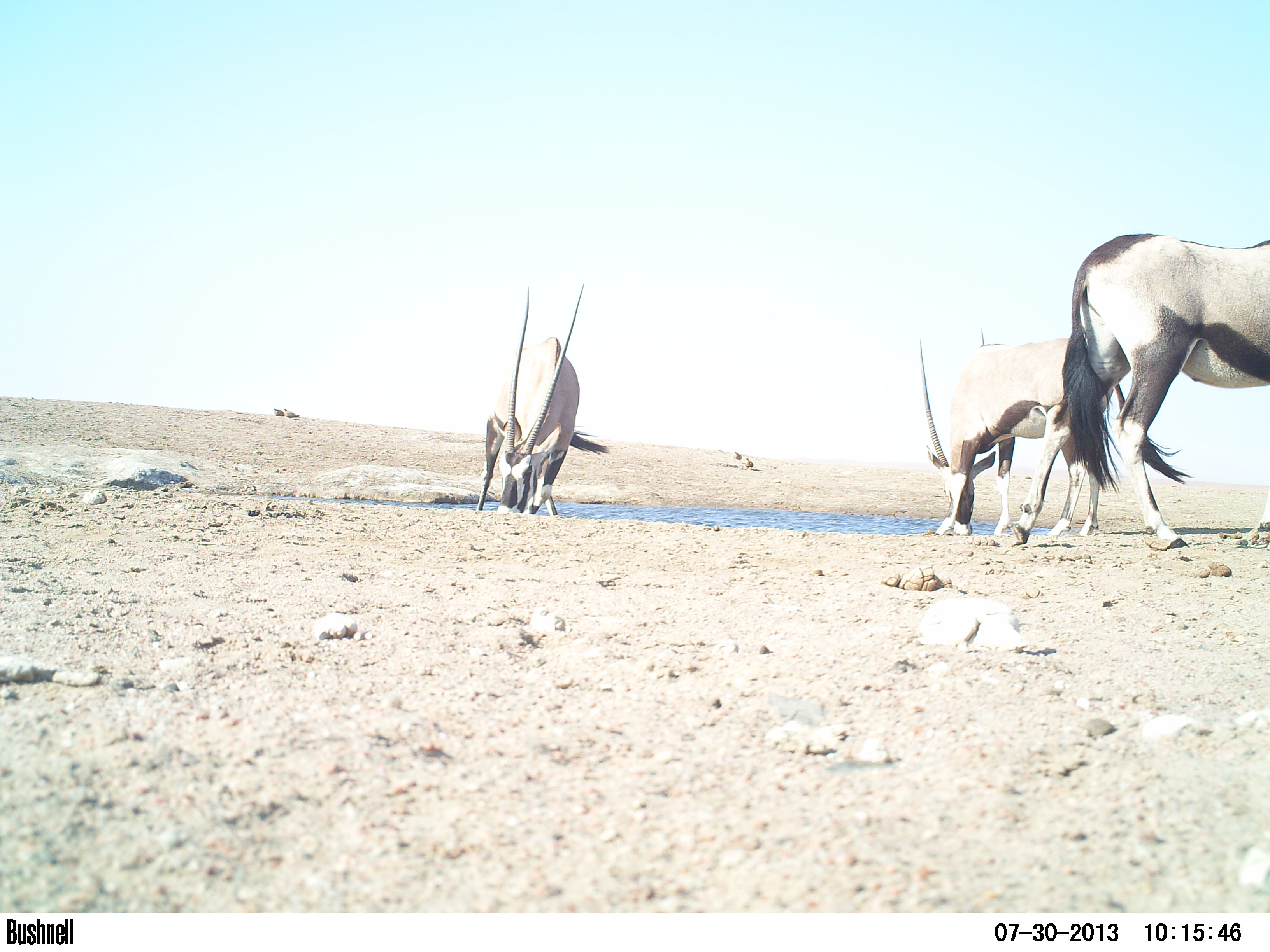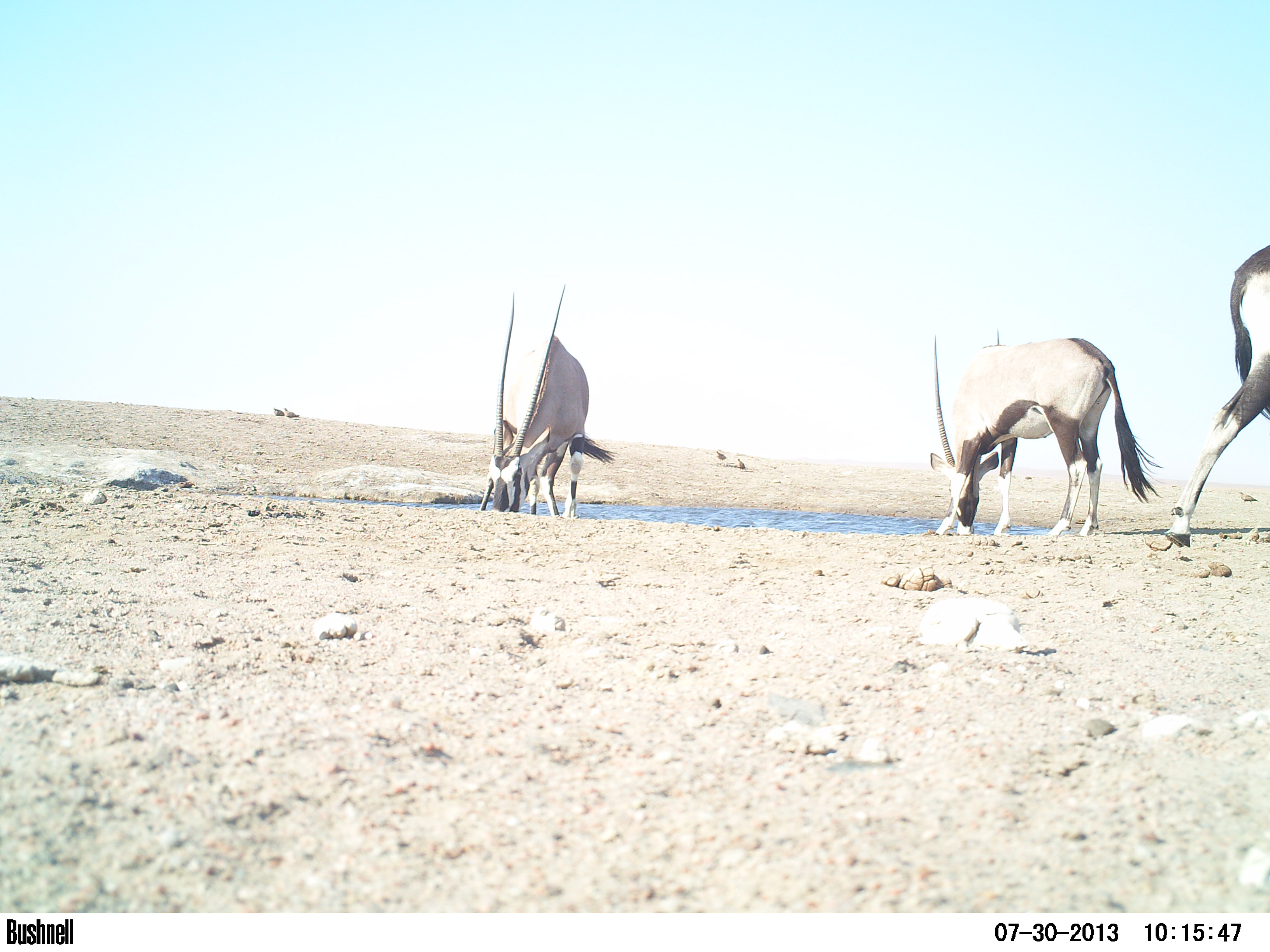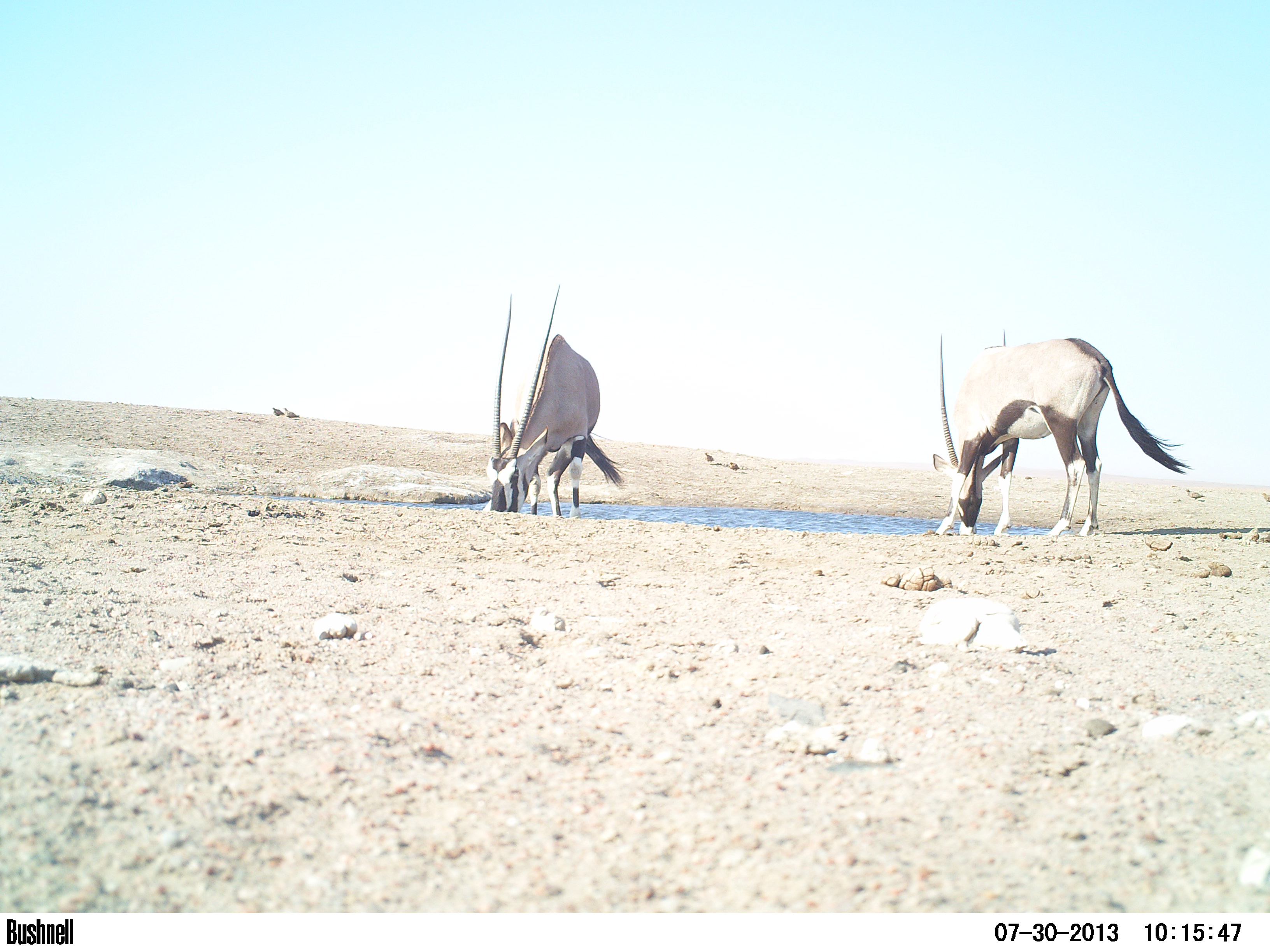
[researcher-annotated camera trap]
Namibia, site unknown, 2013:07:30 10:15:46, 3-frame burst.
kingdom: Animalia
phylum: Chordata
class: Mammalia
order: Artiodactyla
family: Bovidae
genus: Oryx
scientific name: Oryx gazella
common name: gemsbok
Oryx gazella (gemsbok).